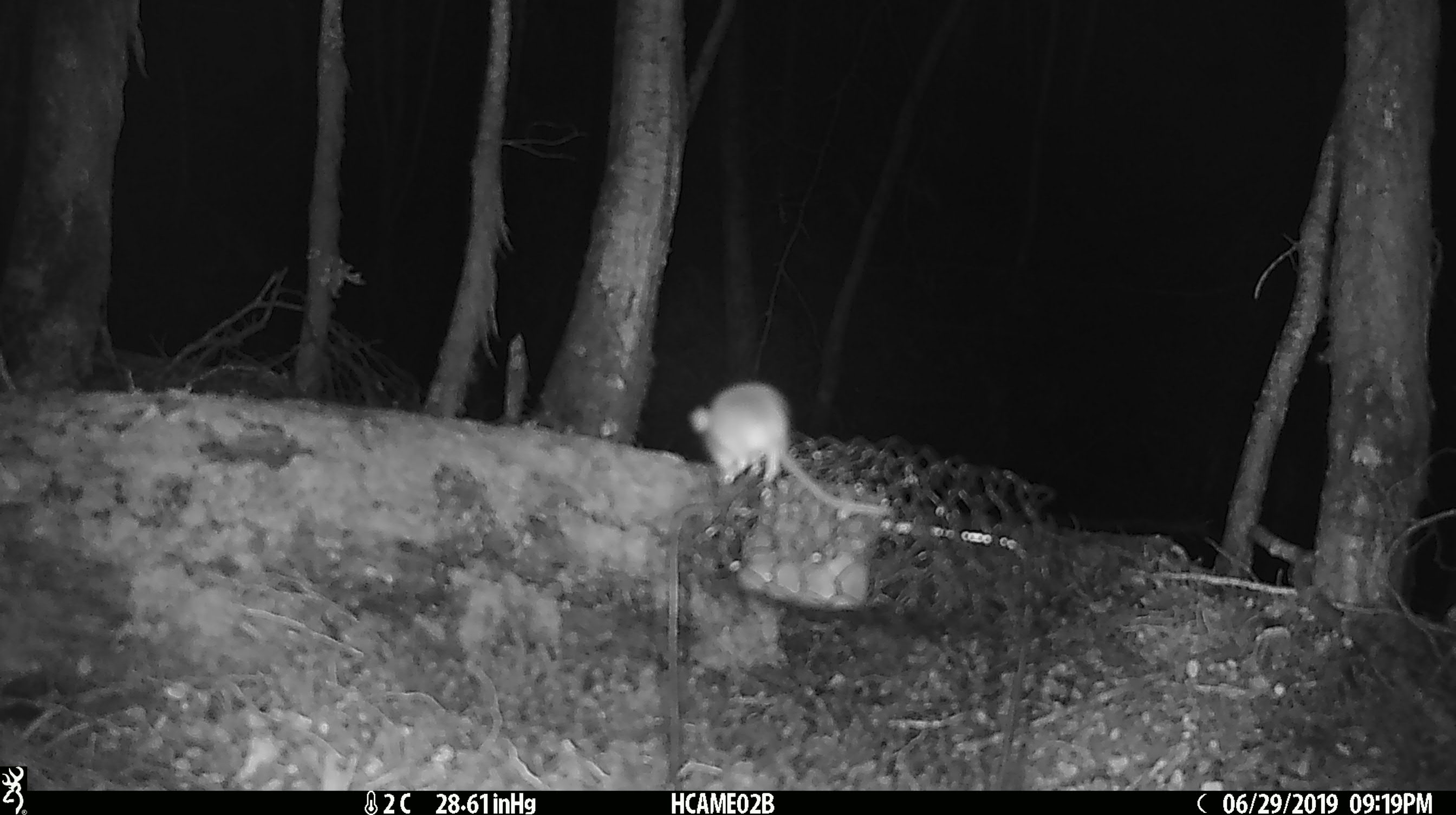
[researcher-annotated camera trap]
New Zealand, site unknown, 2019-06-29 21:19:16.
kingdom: Animalia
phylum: Chordata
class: Mammalia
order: Rodentia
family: Muridae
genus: Mus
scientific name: Mus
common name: mouse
Mouse (Mus).